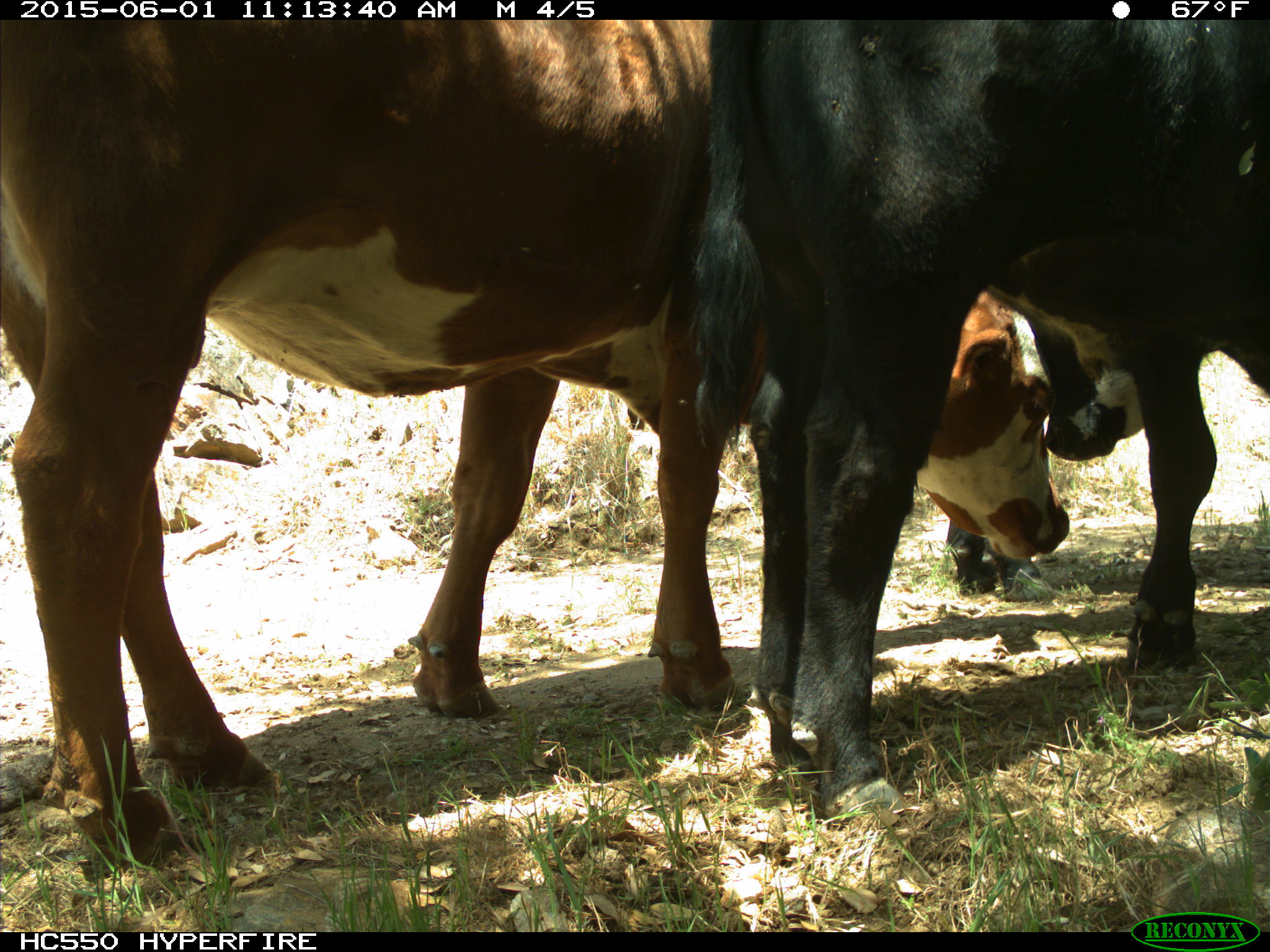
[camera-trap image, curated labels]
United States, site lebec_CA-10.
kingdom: Animalia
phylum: Chordata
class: Mammalia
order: Artiodactyla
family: Bovidae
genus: Bos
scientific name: Bos taurus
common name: domestic cow